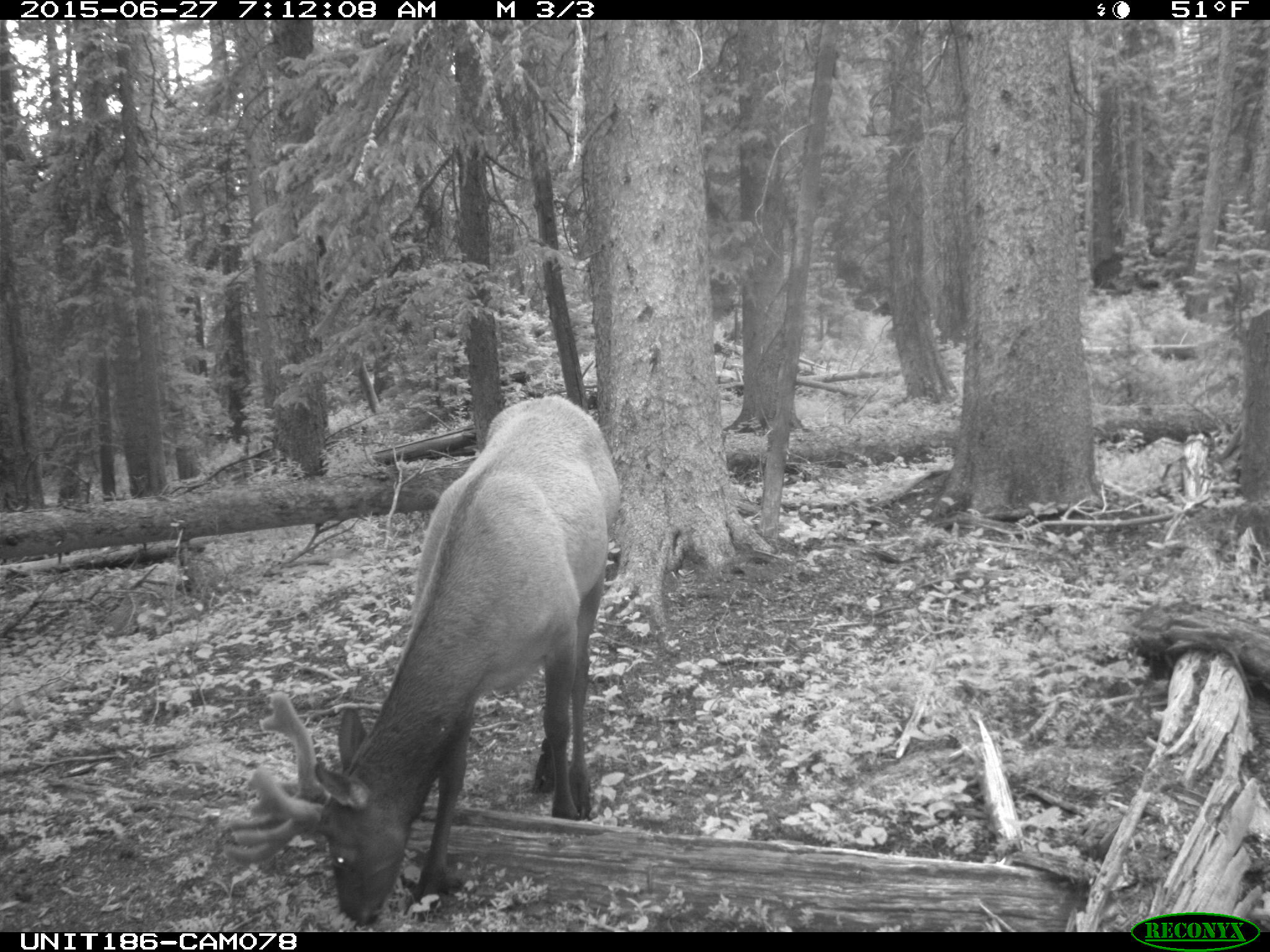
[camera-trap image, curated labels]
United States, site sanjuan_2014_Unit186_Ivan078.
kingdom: Animalia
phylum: Chordata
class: Mammalia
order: Artiodactyla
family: Cervidae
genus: Cervus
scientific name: Cervus elaphus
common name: red deer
Cervus elaphus (red deer).